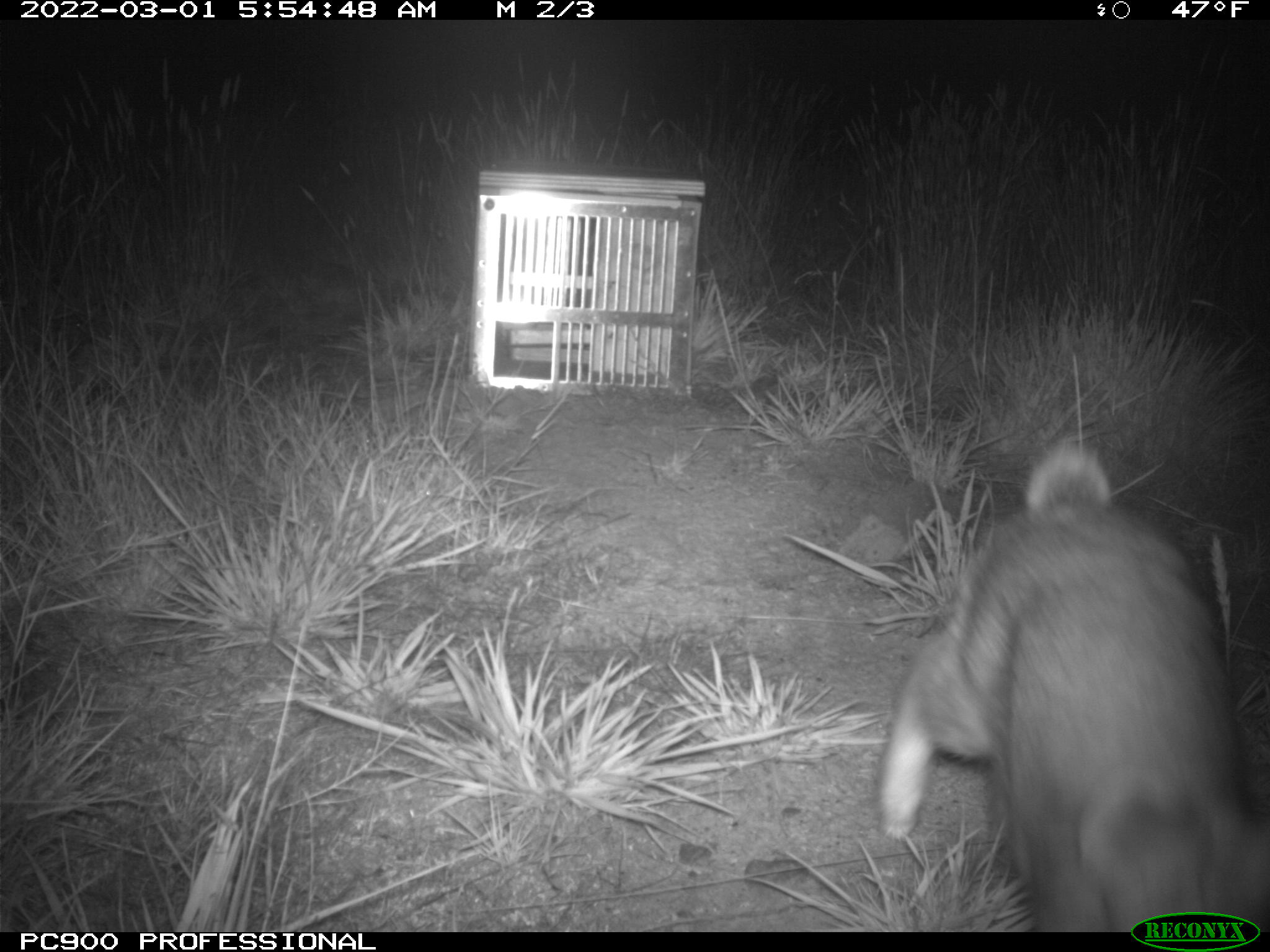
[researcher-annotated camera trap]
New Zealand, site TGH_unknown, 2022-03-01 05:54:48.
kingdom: Animalia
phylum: Chordata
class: Mammalia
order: Lagomorpha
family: Leporidae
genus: Oryctolagus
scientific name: Oryctolagus cuniculus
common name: european rabbit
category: rabbit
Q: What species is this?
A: Rabbit (european rabbit) (Oryctolagus cuniculus).